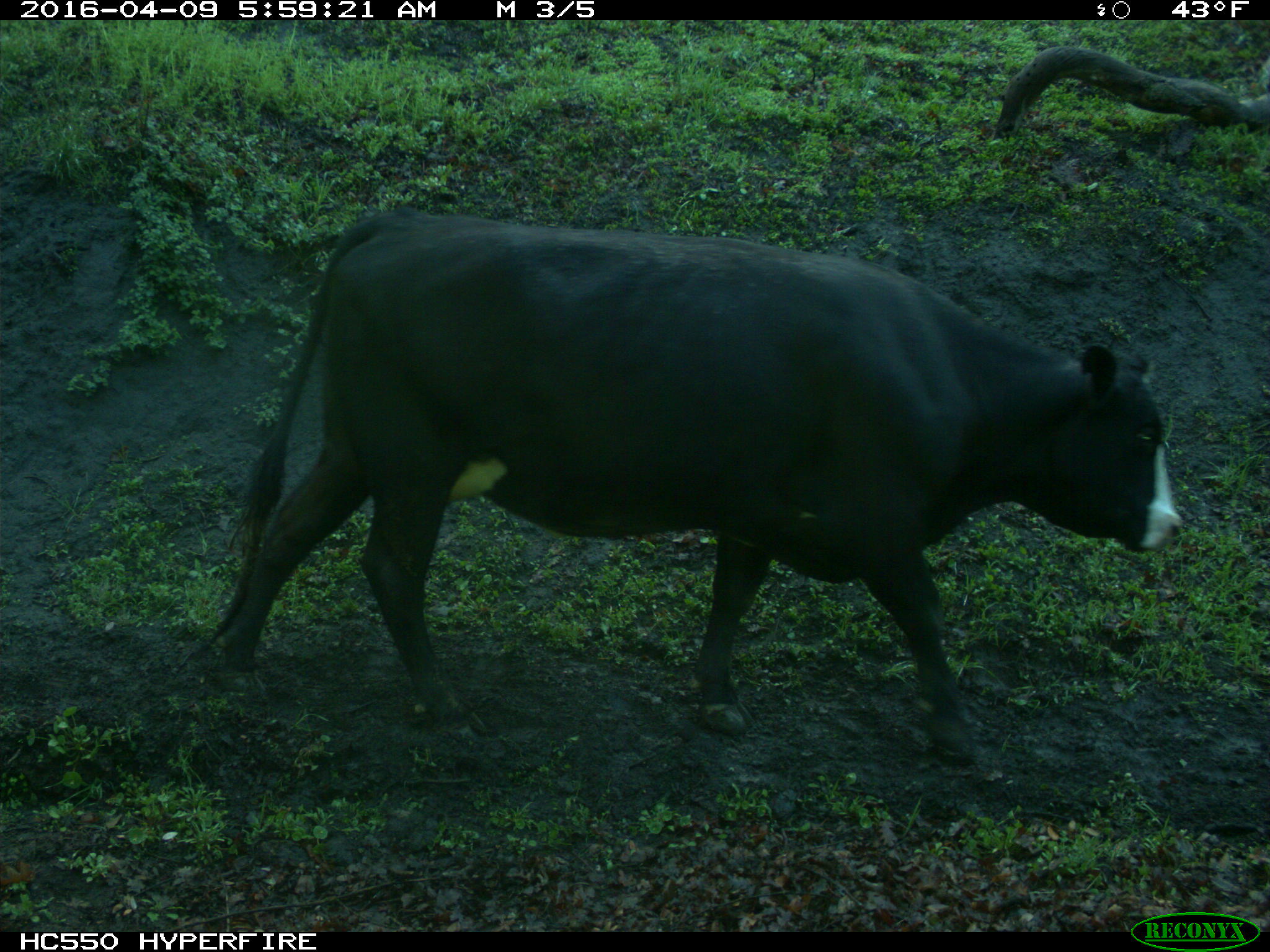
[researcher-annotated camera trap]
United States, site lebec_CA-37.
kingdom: Animalia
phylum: Chordata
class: Mammalia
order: Artiodactyla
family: Bovidae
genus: Bos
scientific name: Bos taurus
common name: domestic cow